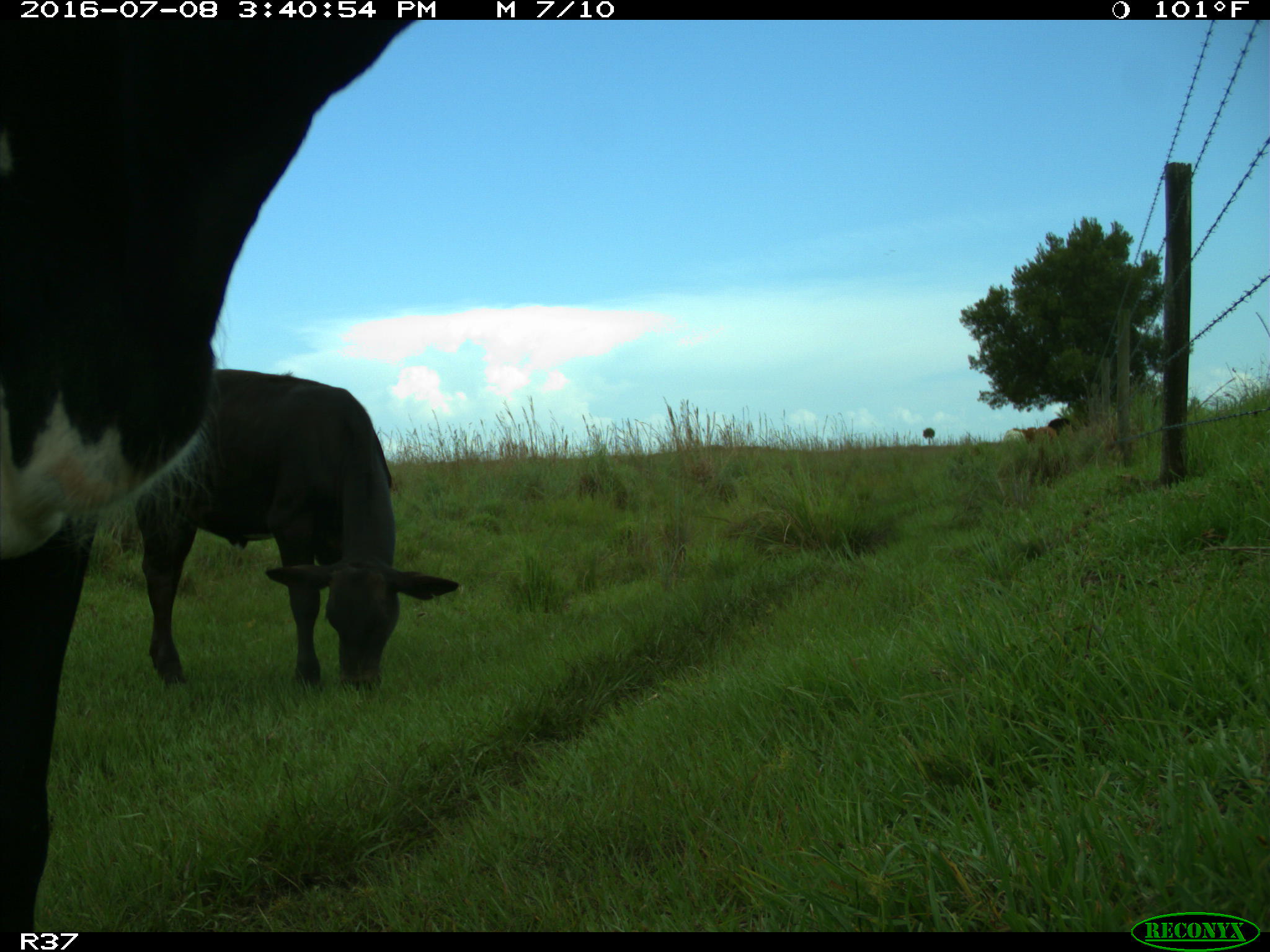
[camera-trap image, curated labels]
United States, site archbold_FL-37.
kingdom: Animalia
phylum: Chordata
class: Mammalia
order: Artiodactyla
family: Bovidae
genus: Bos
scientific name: Bos taurus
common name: domestic cow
Bos taurus (domestic cow).